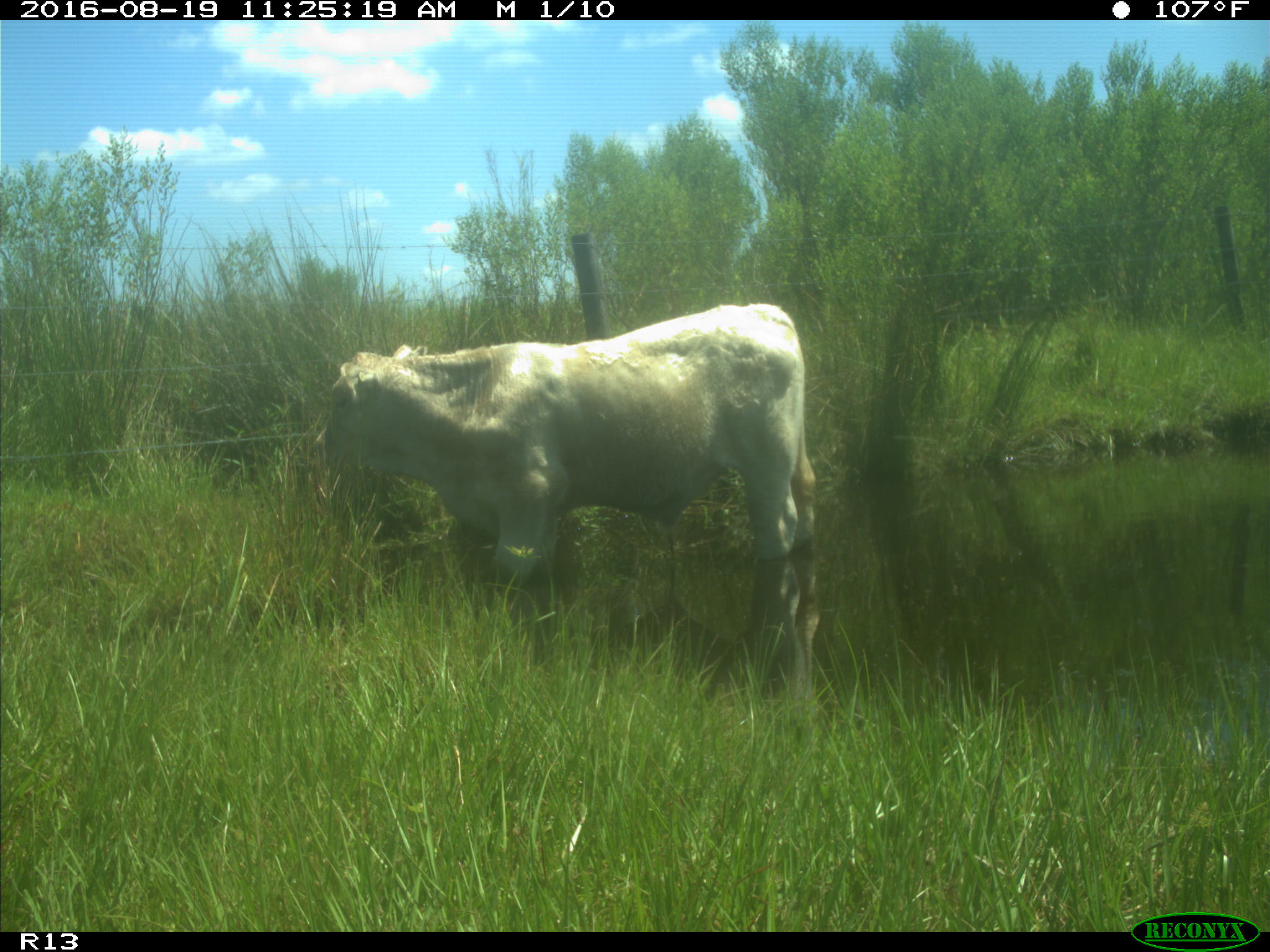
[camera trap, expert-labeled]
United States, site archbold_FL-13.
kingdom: Animalia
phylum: Chordata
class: Mammalia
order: Artiodactyla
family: Bovidae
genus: Bos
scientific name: Bos taurus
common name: domestic cow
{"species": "Bos taurus (domestic cow)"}